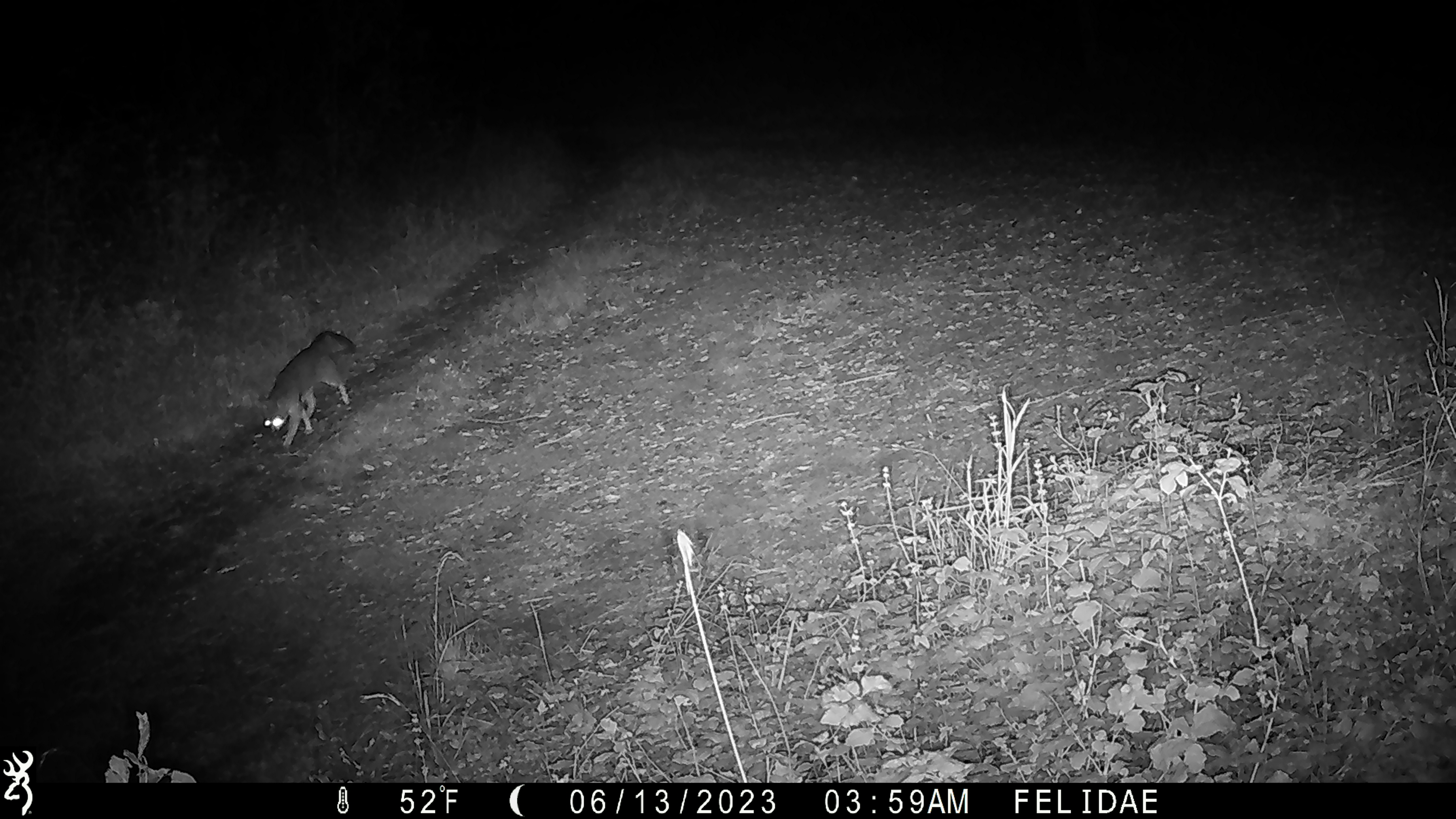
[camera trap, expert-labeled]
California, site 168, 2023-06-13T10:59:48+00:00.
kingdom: Animalia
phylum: Chordata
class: Mammalia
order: Carnivora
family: Canidae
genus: Urocyon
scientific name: Urocyon cinereoargenteus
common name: gray fox